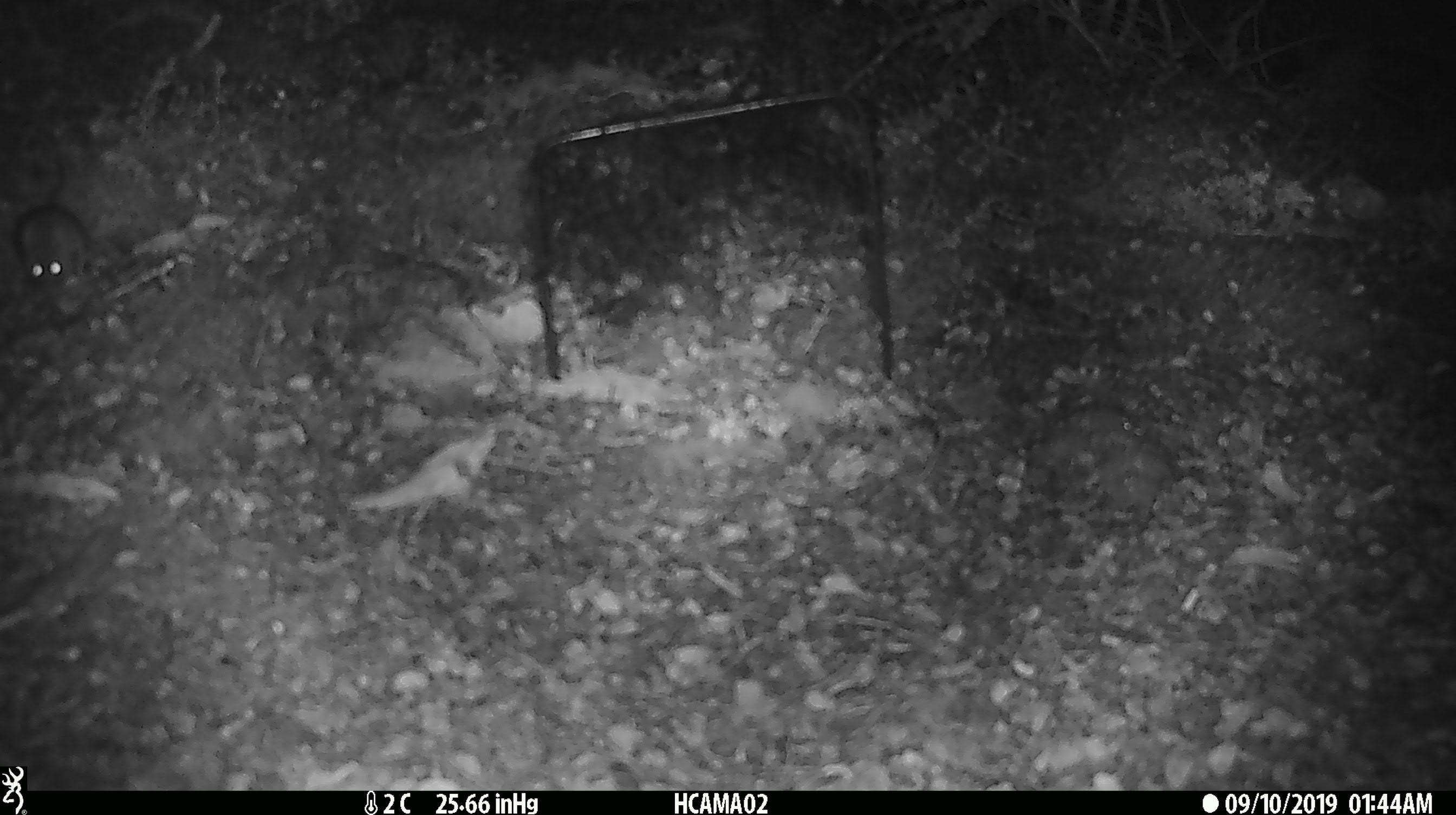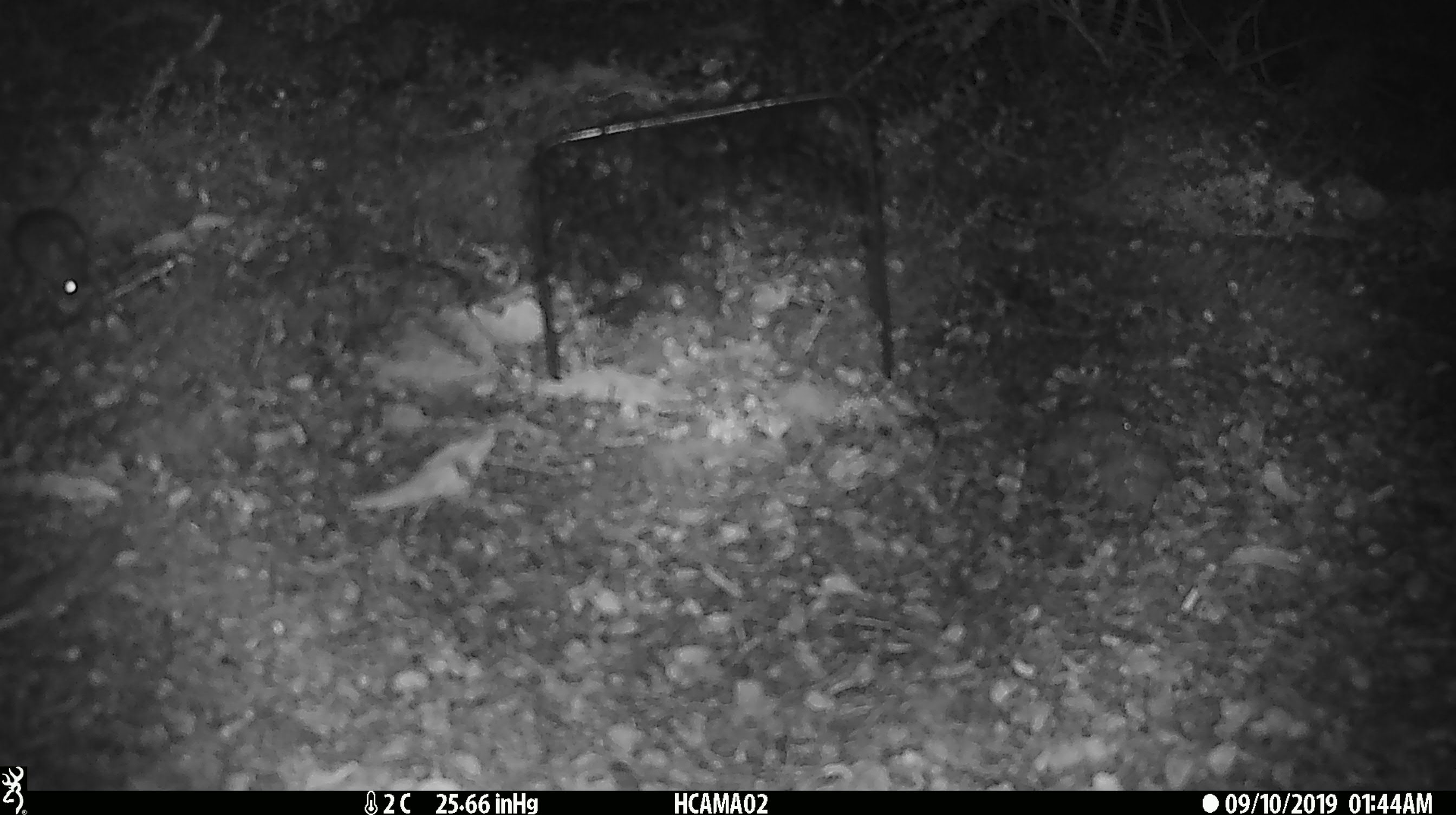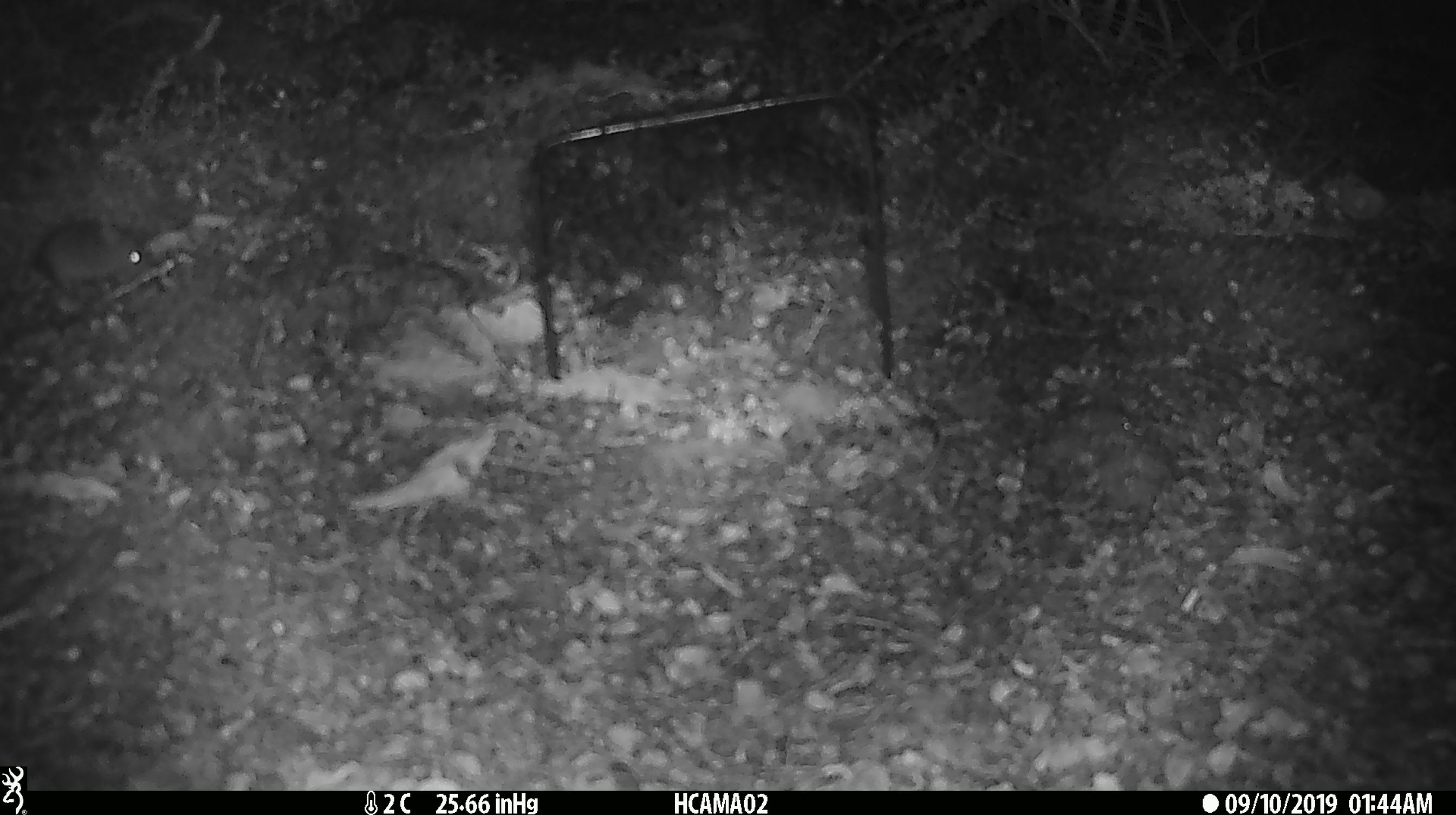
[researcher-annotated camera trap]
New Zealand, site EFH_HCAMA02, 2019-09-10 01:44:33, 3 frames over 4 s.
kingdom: Animalia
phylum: Chordata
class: Mammalia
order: Rodentia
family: Muridae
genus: Mus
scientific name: Mus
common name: mouse